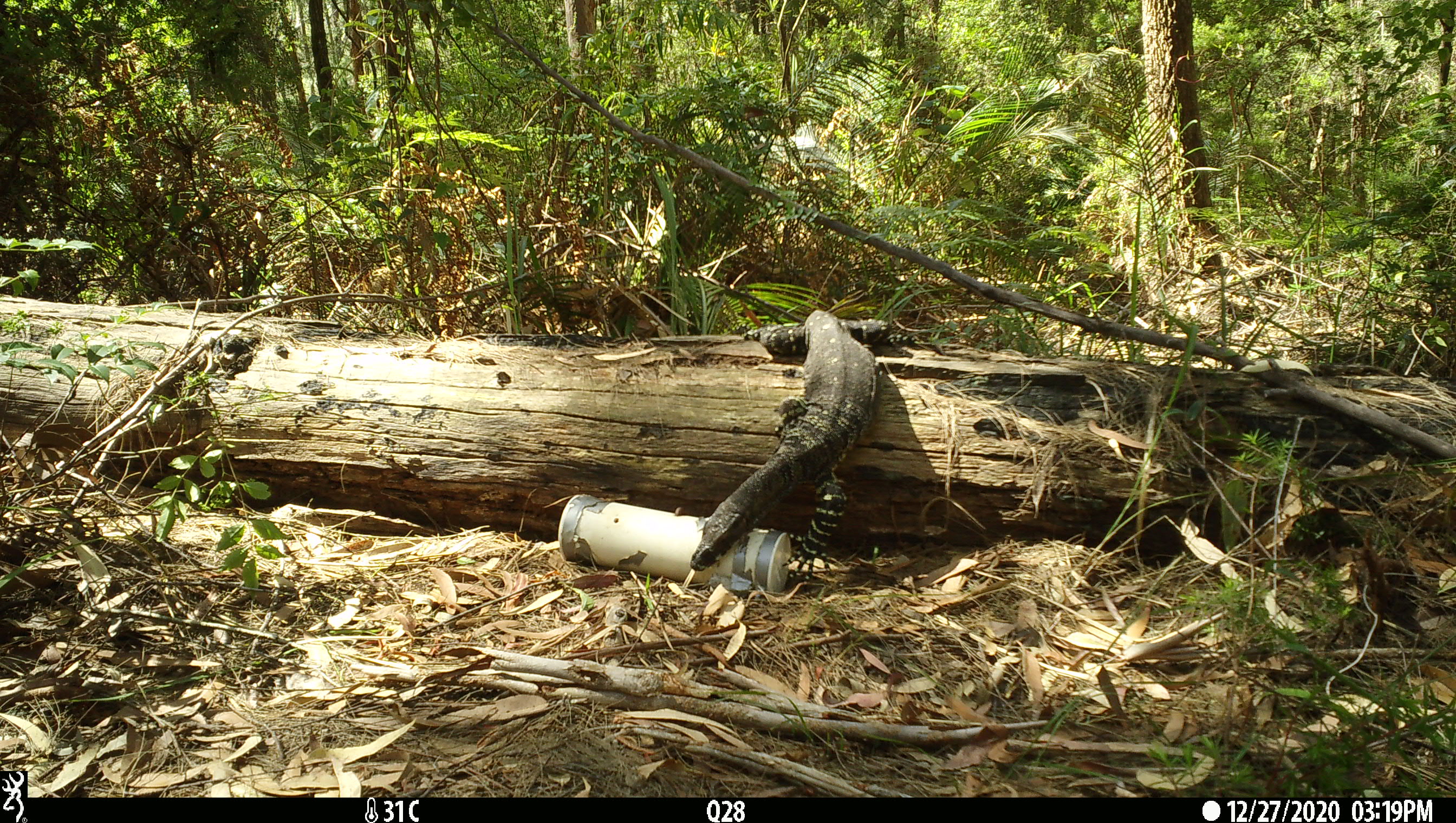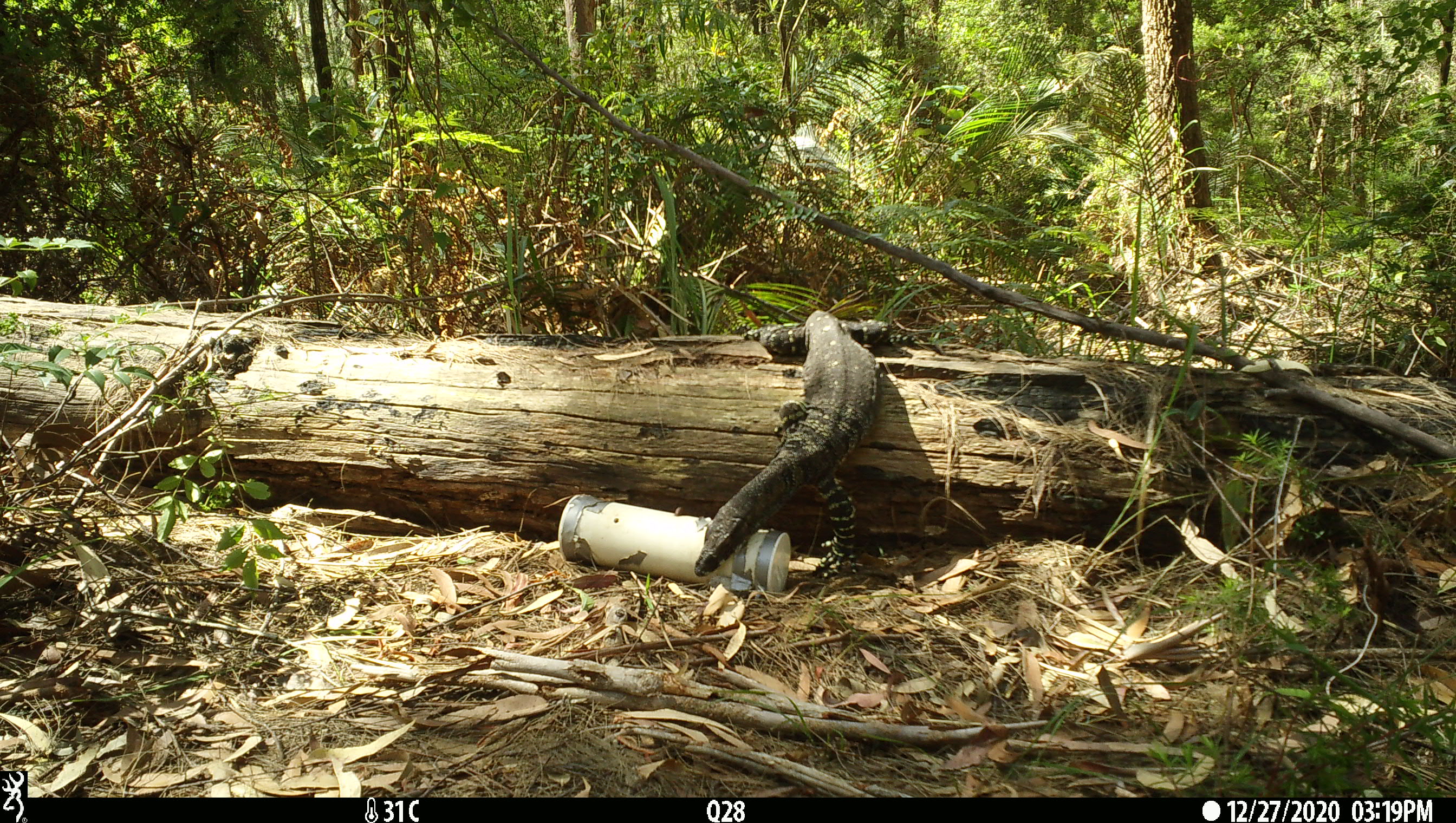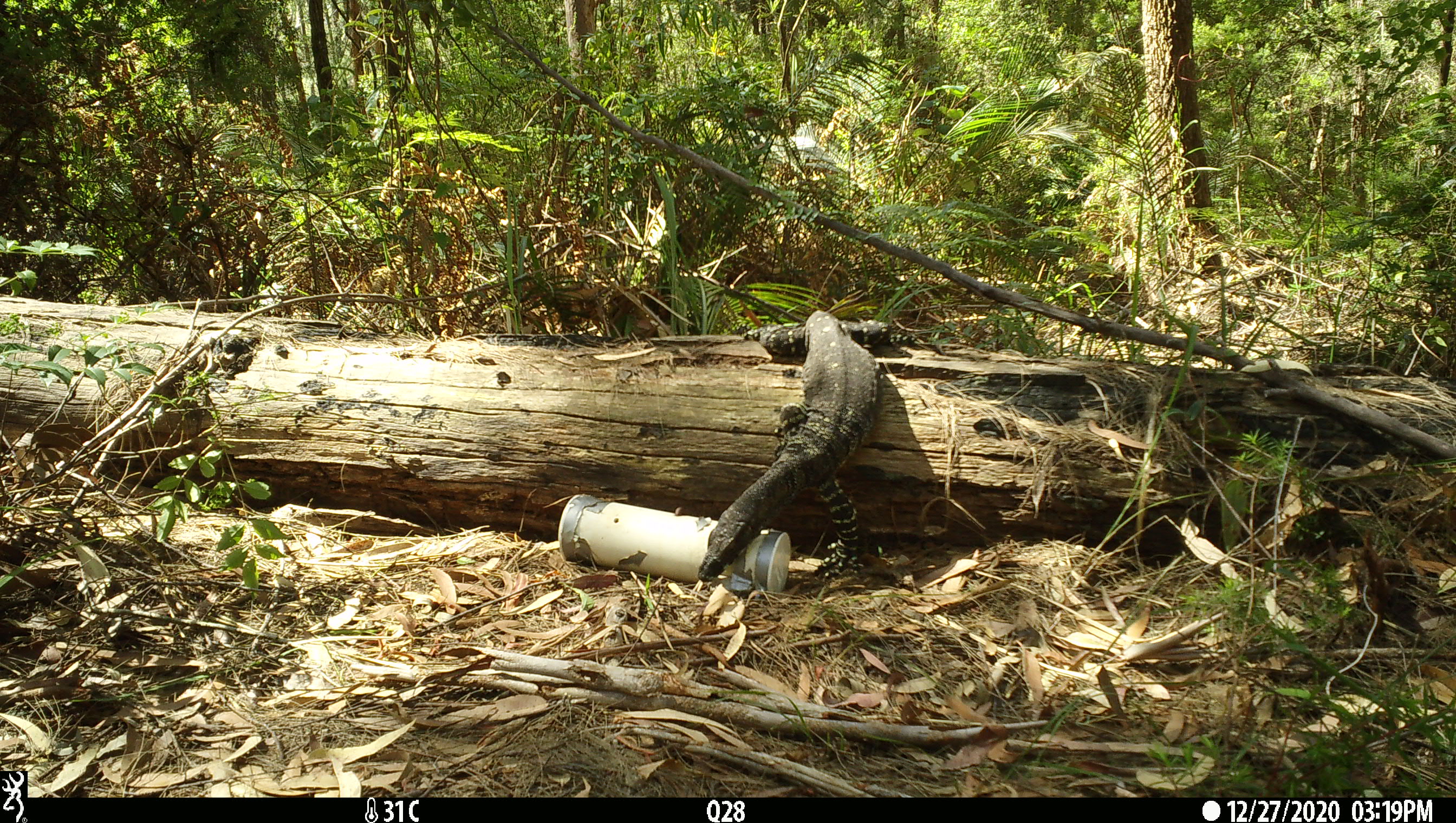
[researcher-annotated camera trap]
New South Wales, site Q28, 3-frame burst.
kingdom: Animalia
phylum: Chordata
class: Reptilia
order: Squamata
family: Varanidae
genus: Varanus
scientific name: Varanus varius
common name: lace monitor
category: goanna